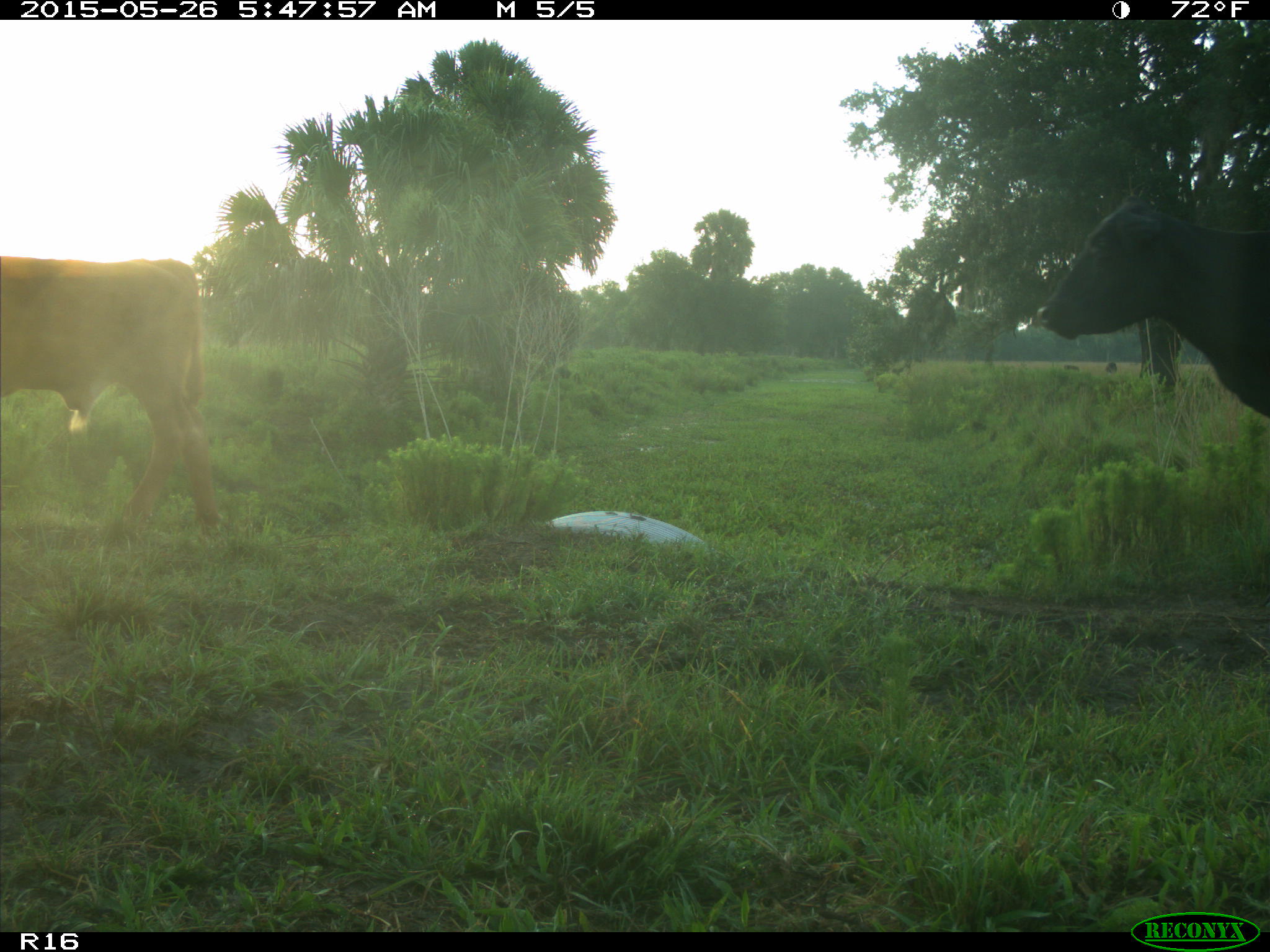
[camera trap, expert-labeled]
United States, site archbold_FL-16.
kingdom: Animalia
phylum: Chordata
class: Mammalia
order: Artiodactyla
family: Bovidae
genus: Bos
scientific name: Bos taurus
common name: domestic cow